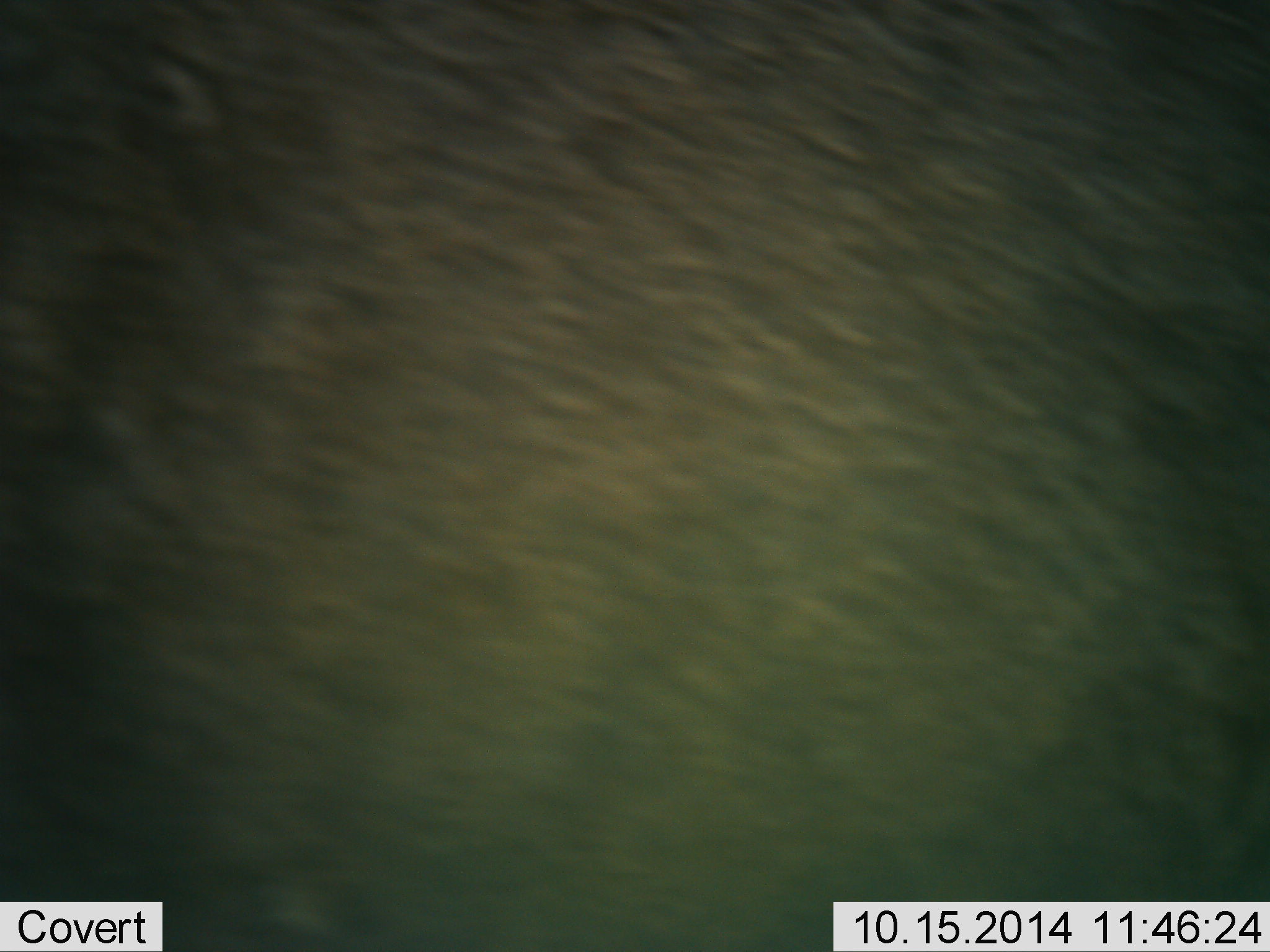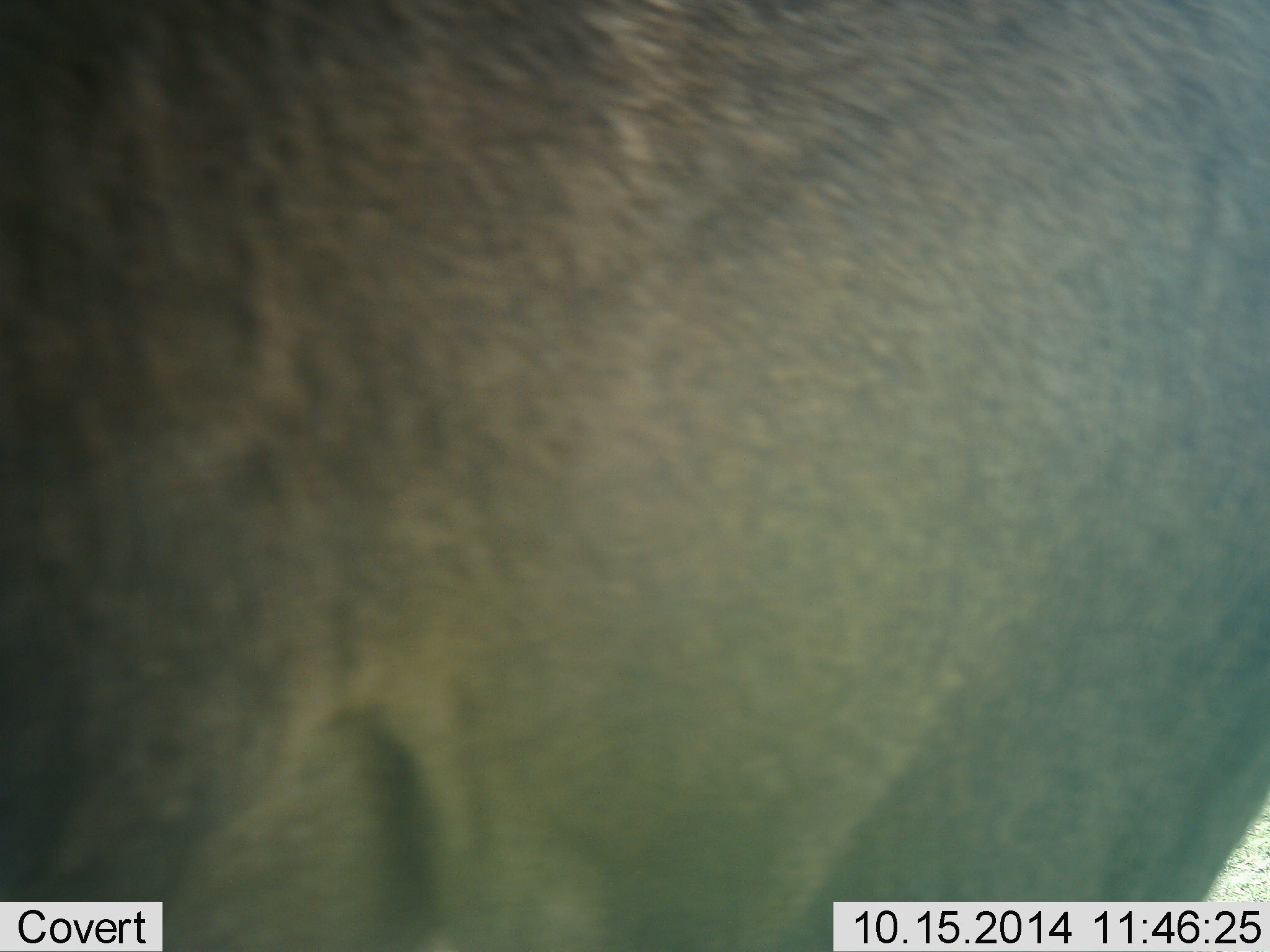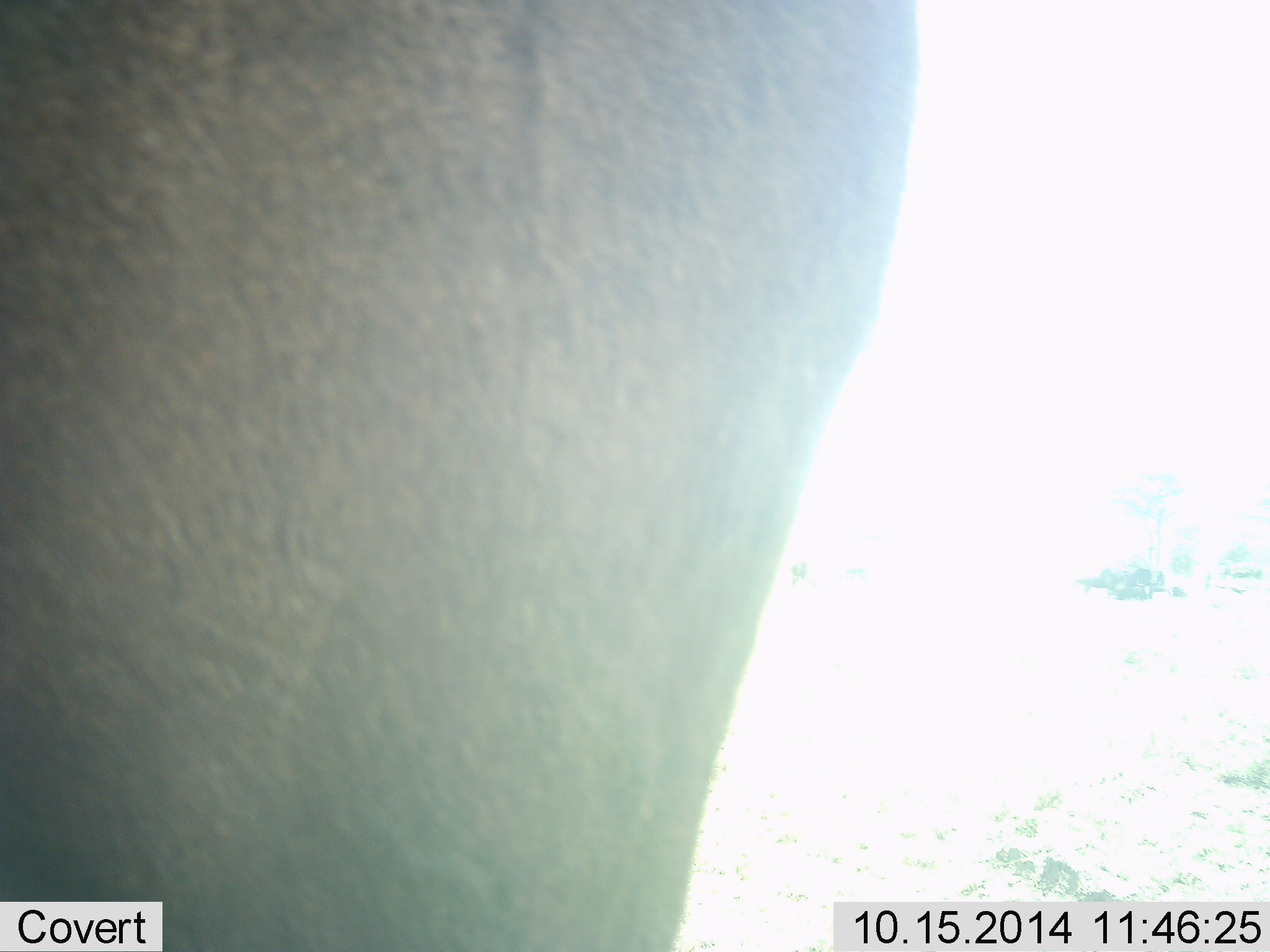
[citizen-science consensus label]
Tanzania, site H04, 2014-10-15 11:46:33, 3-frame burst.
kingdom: Animalia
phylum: Chordata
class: Mammalia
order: Artiodactyla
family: Bovidae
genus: Connochaetes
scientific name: Connochaetes taurinus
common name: blue wildebeest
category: wildebeest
Wildebeest (blue wildebeest) (Connochaetes taurinus), count 1. Behavior (volunteer vote fractions): standing 80%, resting 0%, moving 20%, interacting 0%. Young present (vote fraction): 0%. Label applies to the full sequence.